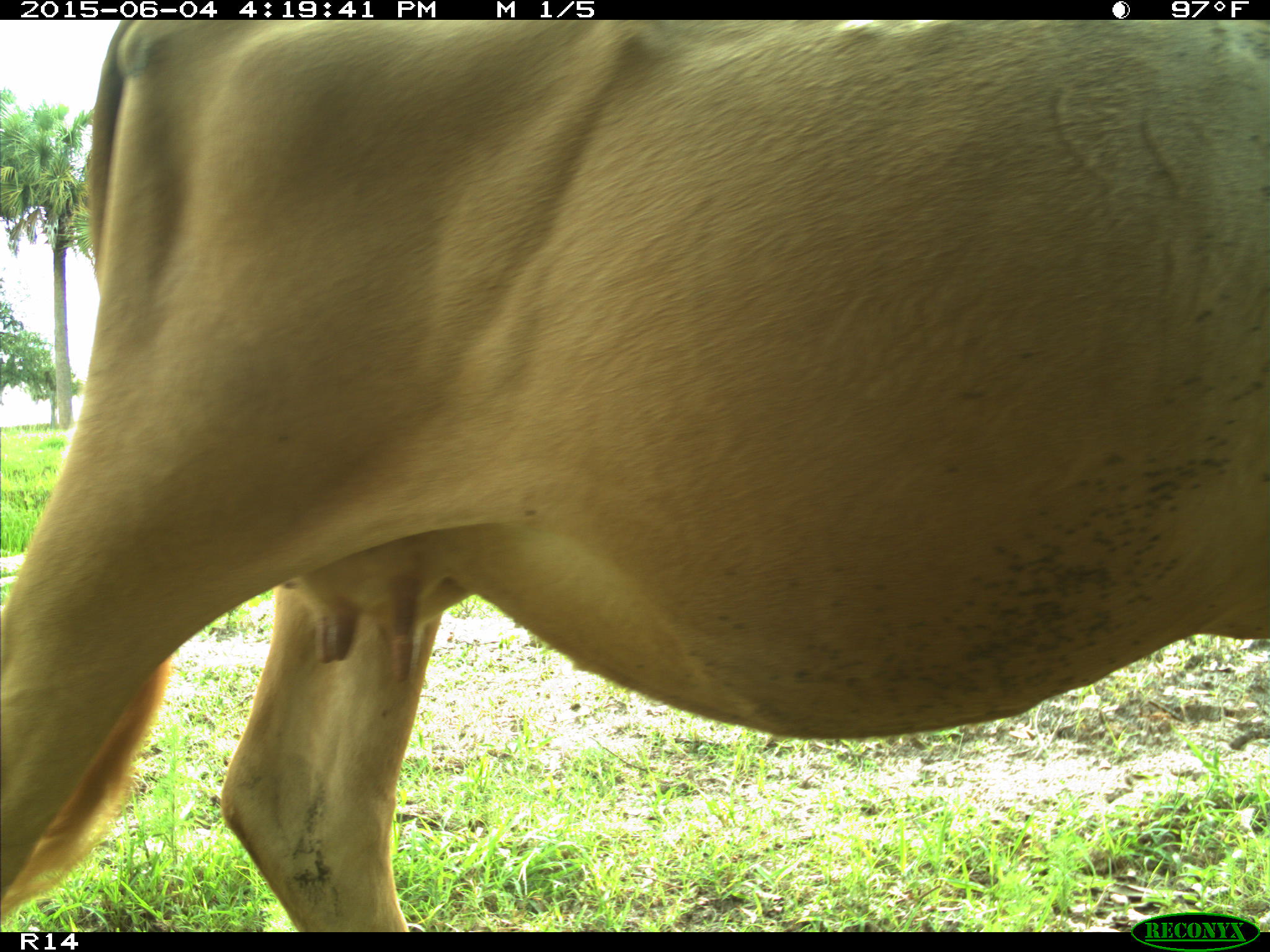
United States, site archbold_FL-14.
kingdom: Animalia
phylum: Chordata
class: Mammalia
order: Artiodactyla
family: Bovidae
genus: Bos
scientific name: Bos taurus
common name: domestic cow